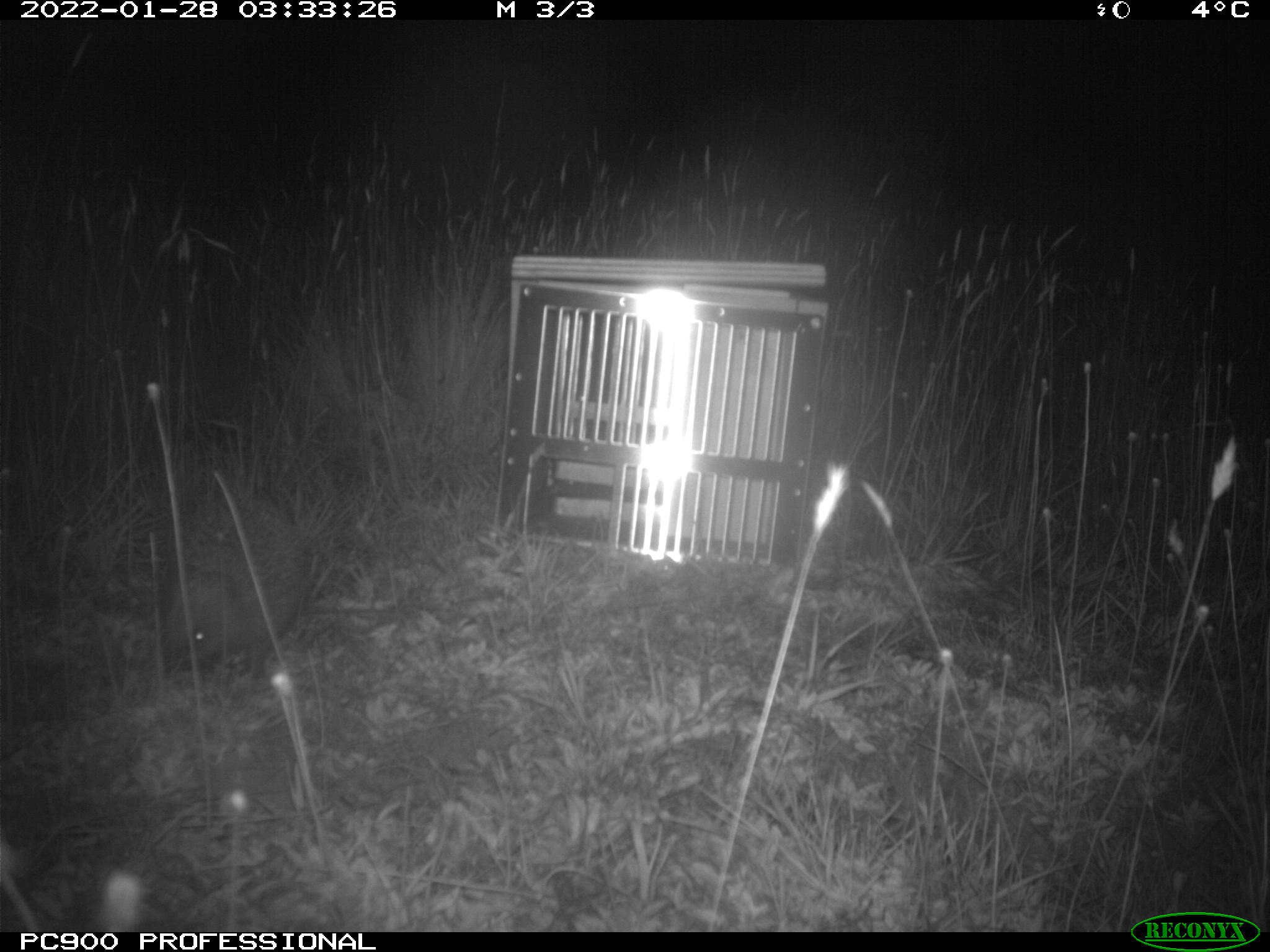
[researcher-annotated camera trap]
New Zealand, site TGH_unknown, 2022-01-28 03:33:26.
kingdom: Animalia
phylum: Chordata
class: Mammalia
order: Eulipotyphla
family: Erinaceidae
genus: Erinaceus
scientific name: Erinaceus europaeus europaeus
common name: european hedgehog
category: hedgehog